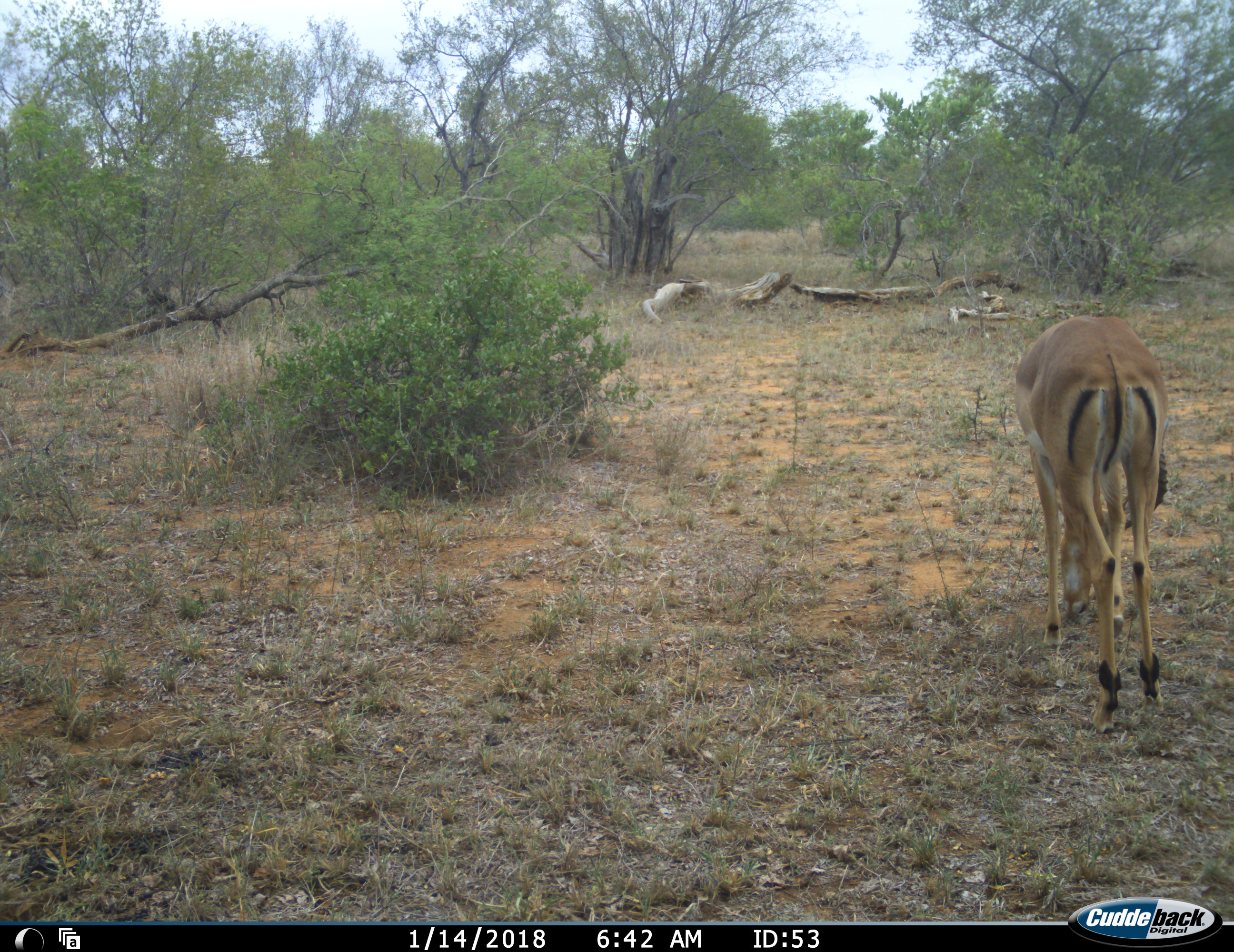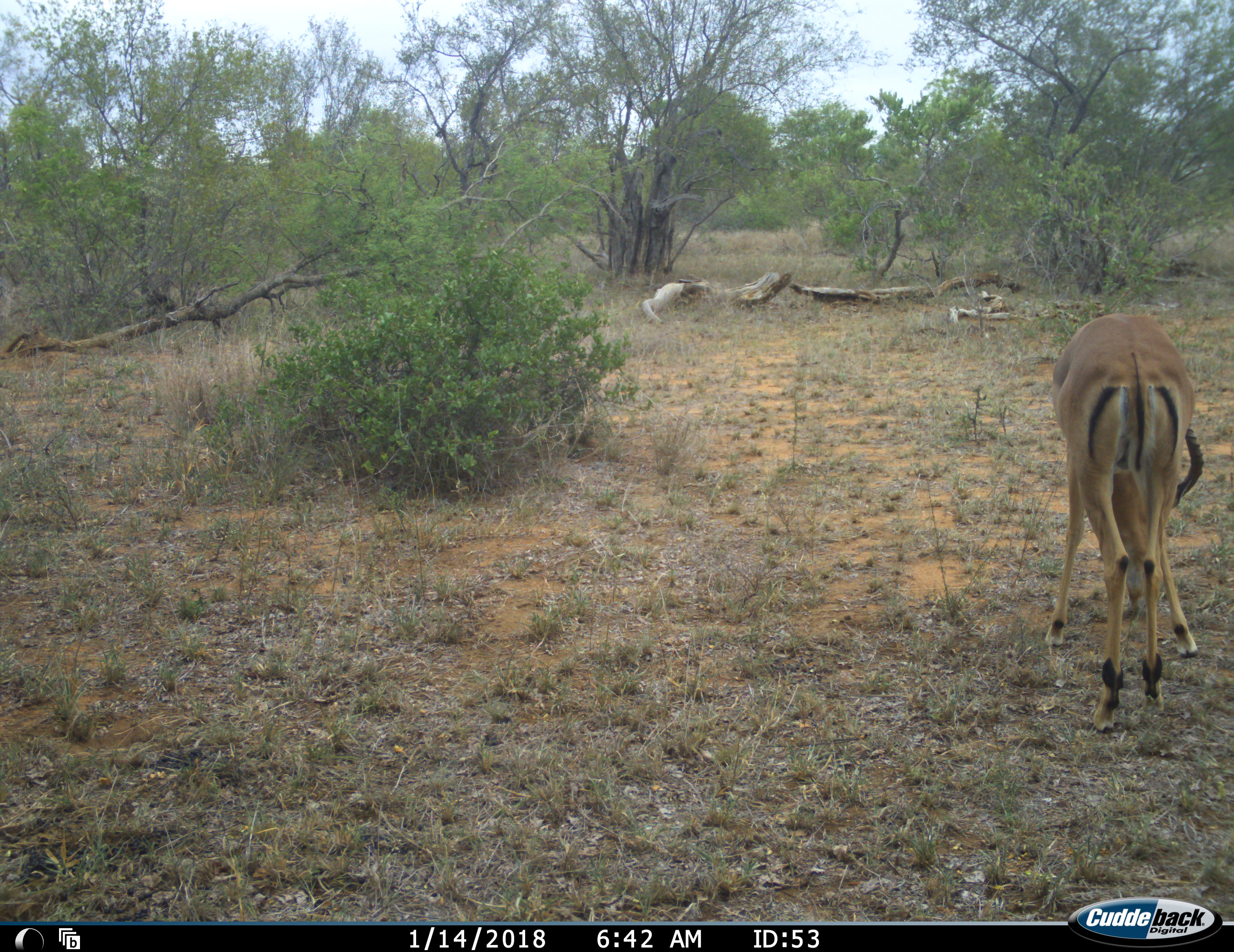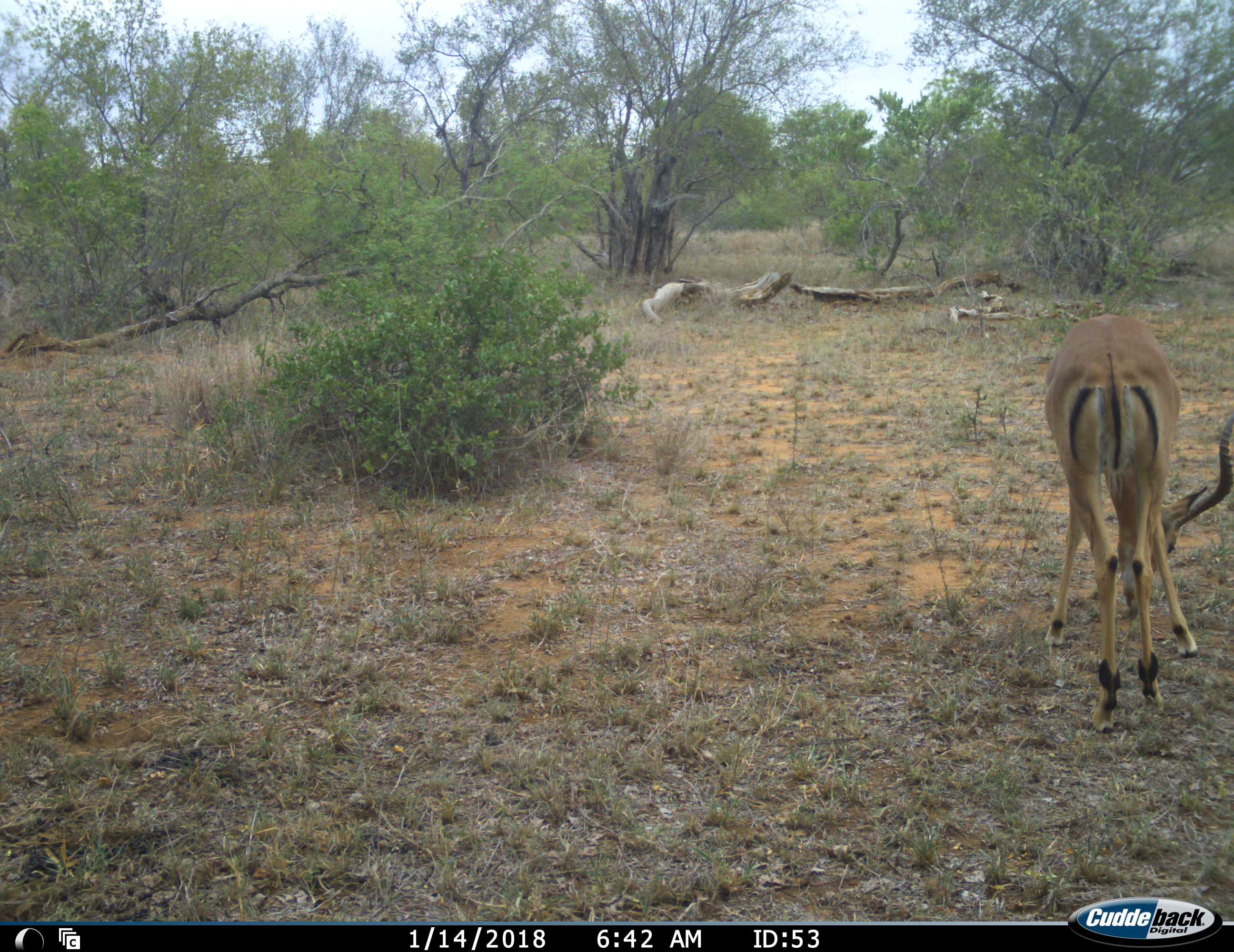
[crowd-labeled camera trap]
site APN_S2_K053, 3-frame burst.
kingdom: Animalia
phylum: Chordata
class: Mammalia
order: Artiodactyla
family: Bovidae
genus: Aepyceros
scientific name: Aepyceros melampus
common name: impala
Impala (Aepyceros melampus), count 1. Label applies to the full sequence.